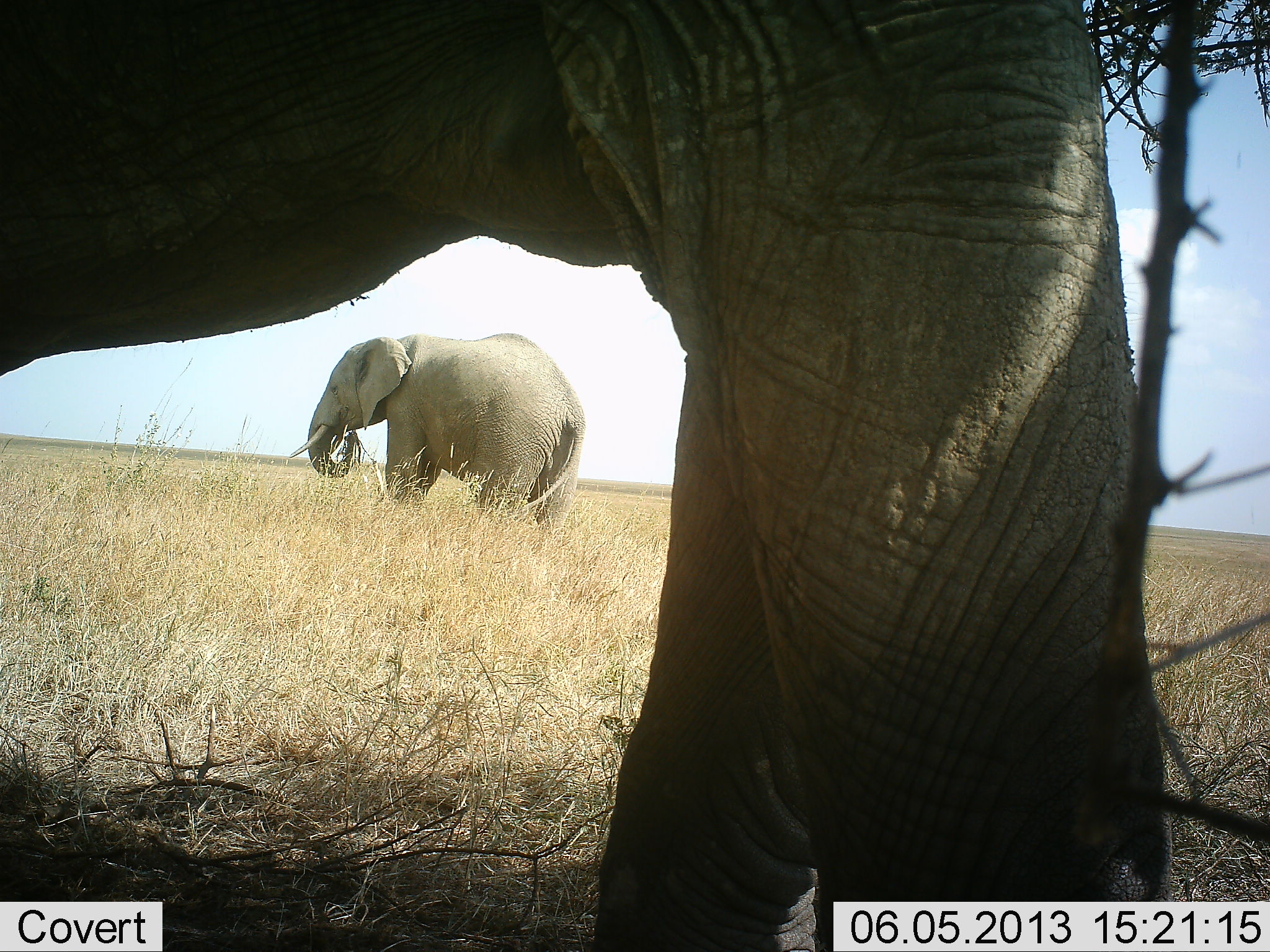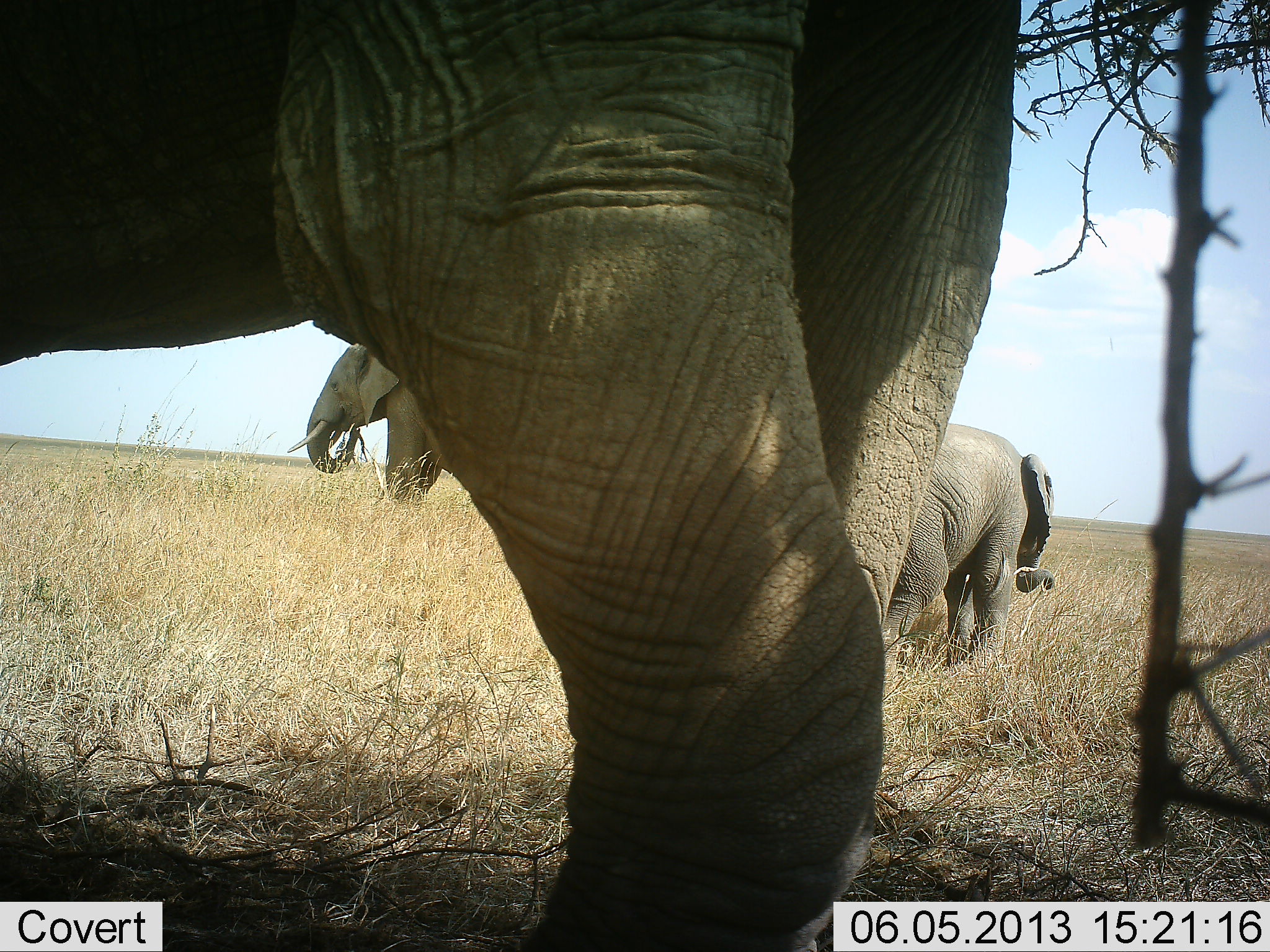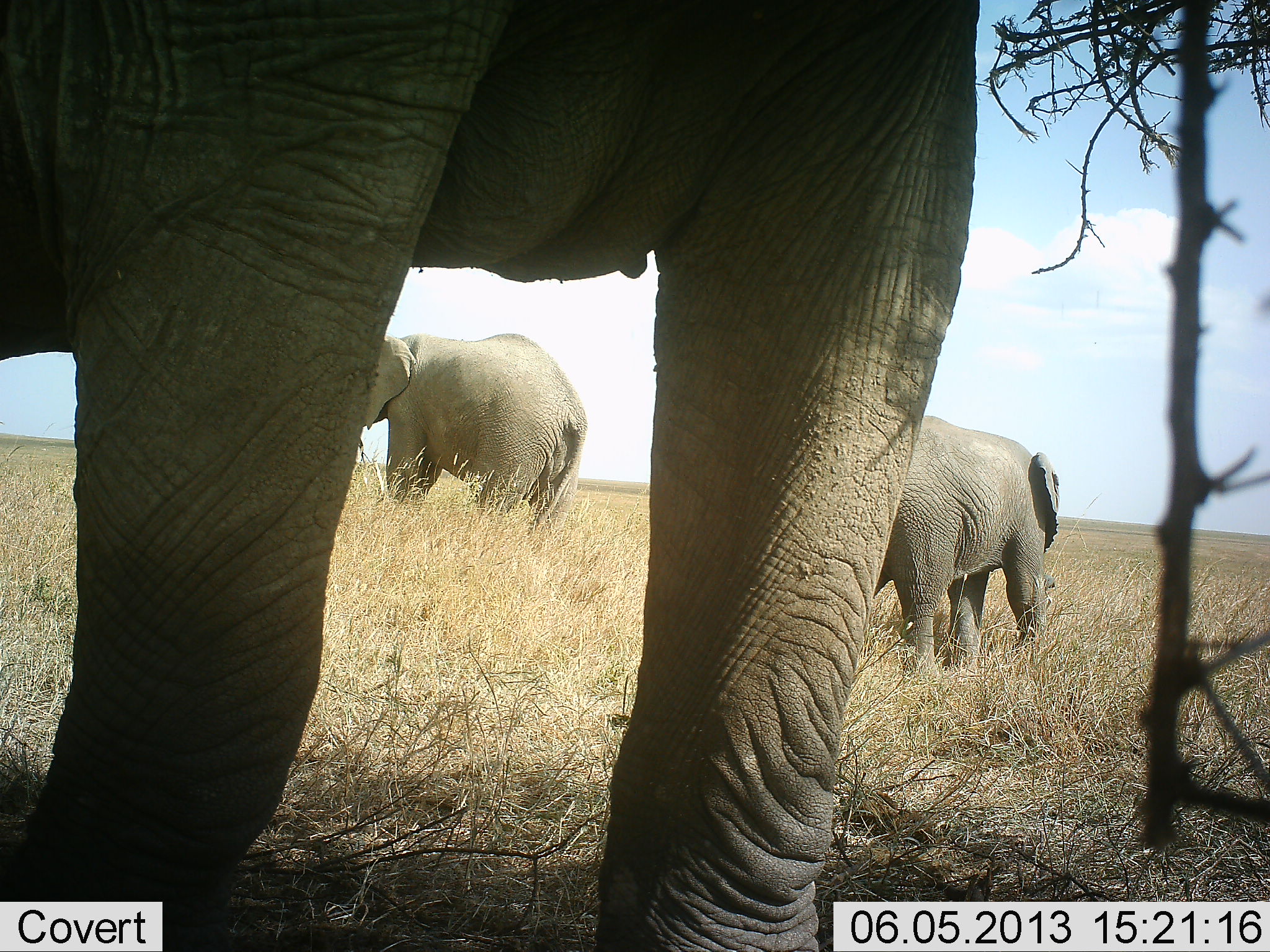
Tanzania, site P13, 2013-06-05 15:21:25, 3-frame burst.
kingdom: Animalia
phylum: Chordata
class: Mammalia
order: Proboscidea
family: Elephantidae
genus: Loxodonta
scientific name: Loxodonta africana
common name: african bush elephant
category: elephant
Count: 3.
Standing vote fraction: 53%.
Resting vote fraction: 0%.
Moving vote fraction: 53%.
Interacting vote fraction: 0%.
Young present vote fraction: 29%.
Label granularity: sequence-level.